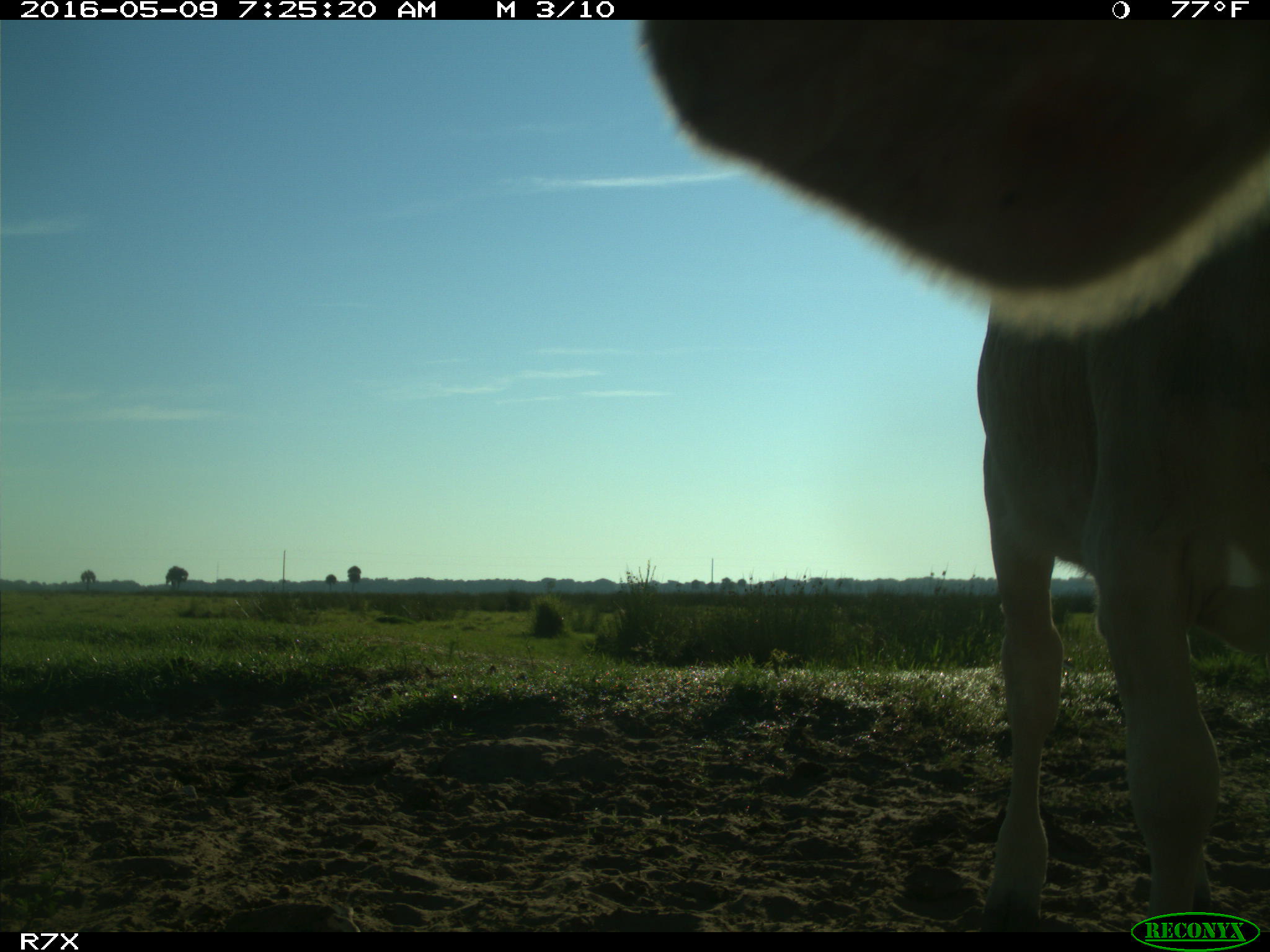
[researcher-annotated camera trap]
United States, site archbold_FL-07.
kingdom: Animalia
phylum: Chordata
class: Mammalia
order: Artiodactyla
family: Bovidae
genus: Bos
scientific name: Bos taurus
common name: domestic cow